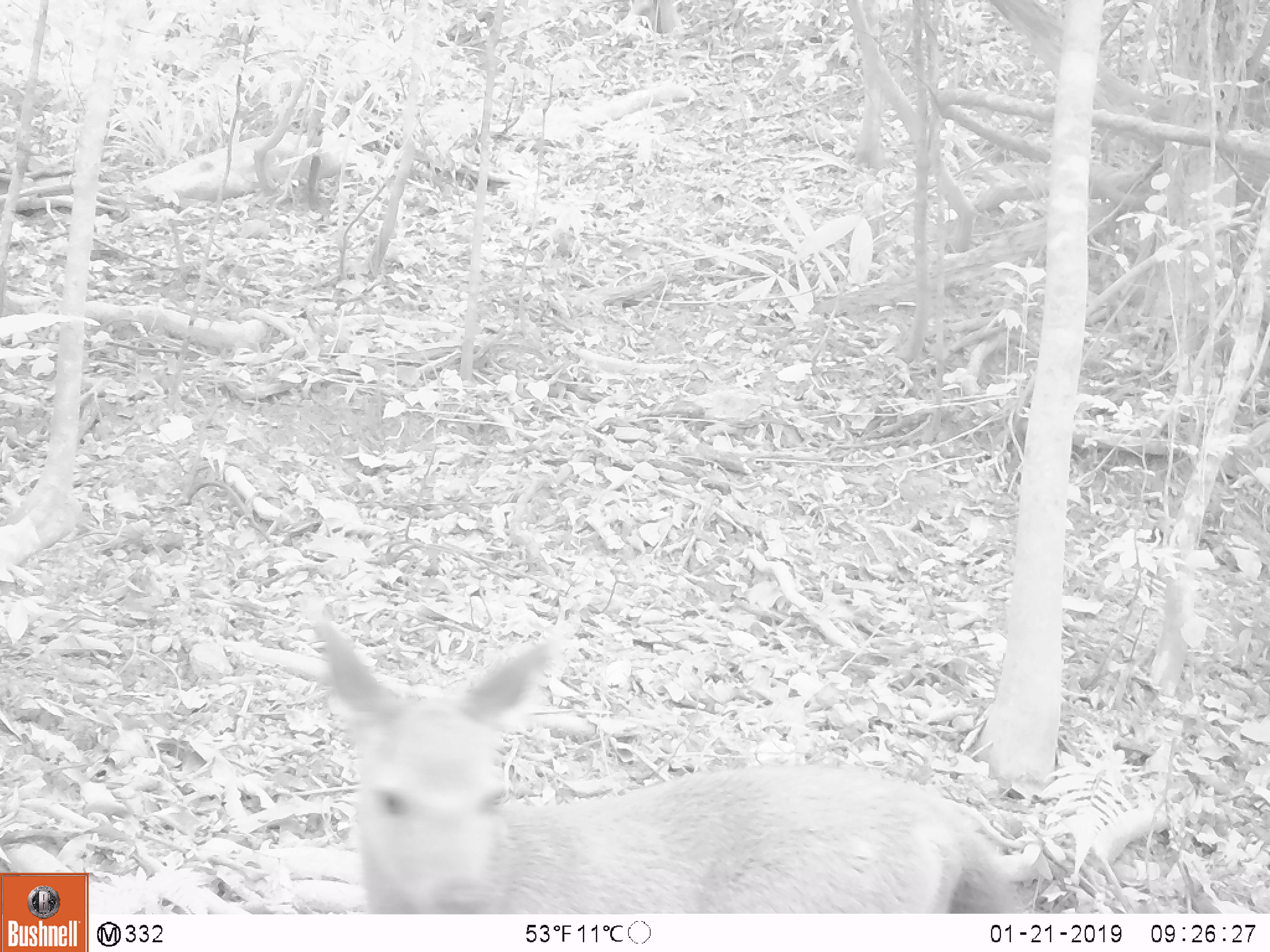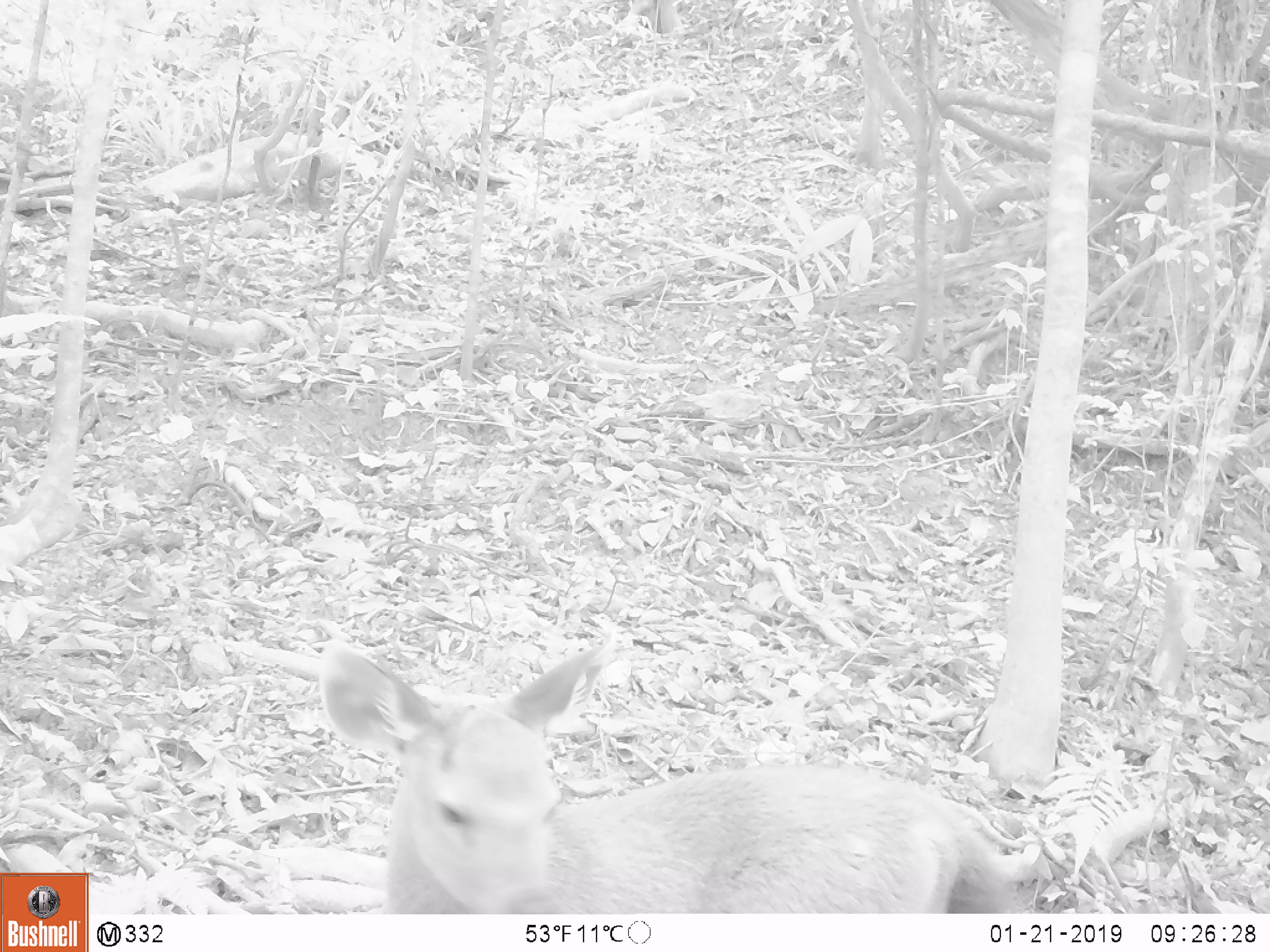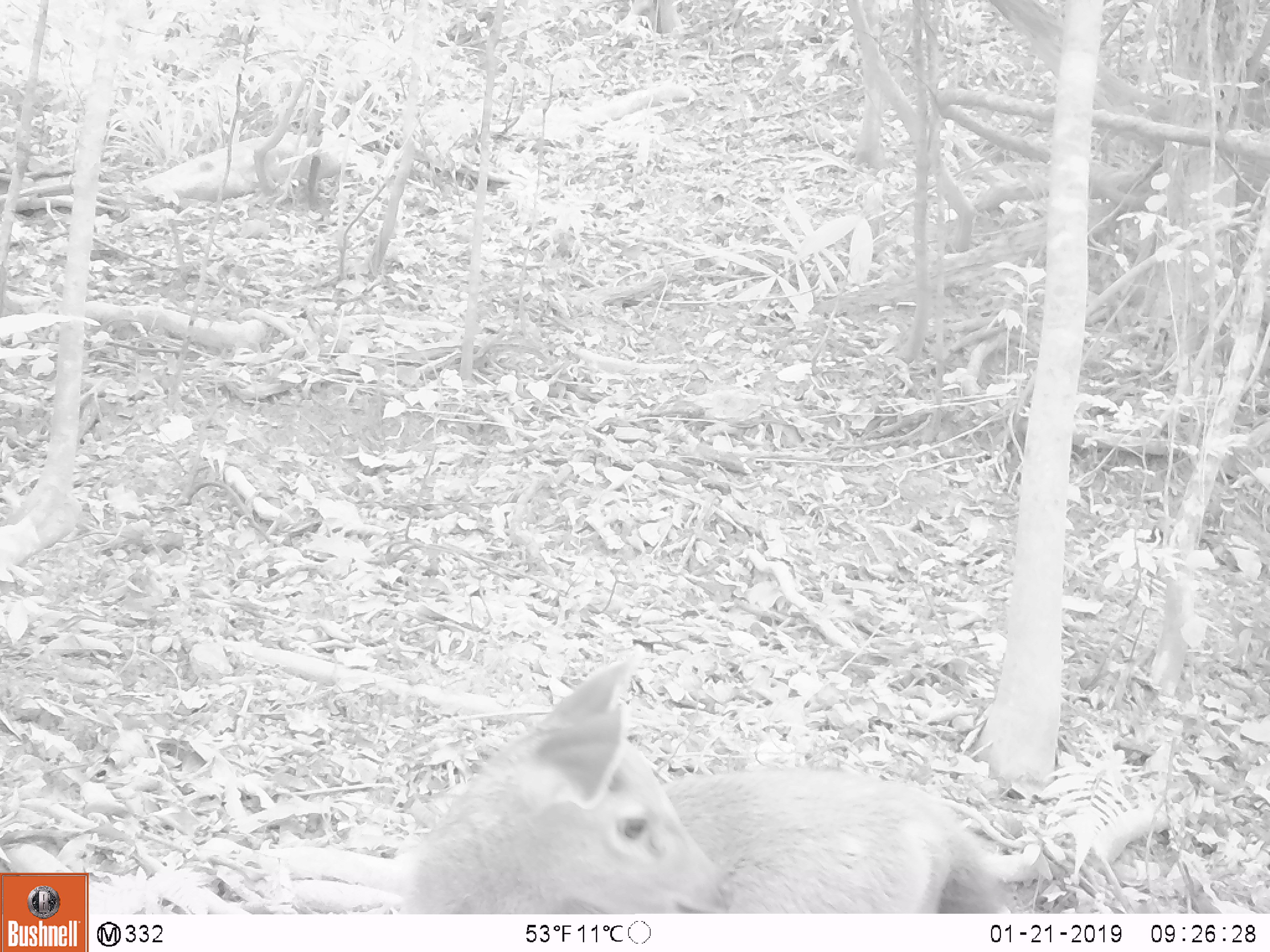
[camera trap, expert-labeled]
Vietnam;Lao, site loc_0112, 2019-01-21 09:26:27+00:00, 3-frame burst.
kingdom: Animalia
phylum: Chordata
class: Mammalia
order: Artiodactyla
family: Cervidae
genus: Rusa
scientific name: Rusa unicolor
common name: sambar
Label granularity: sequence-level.